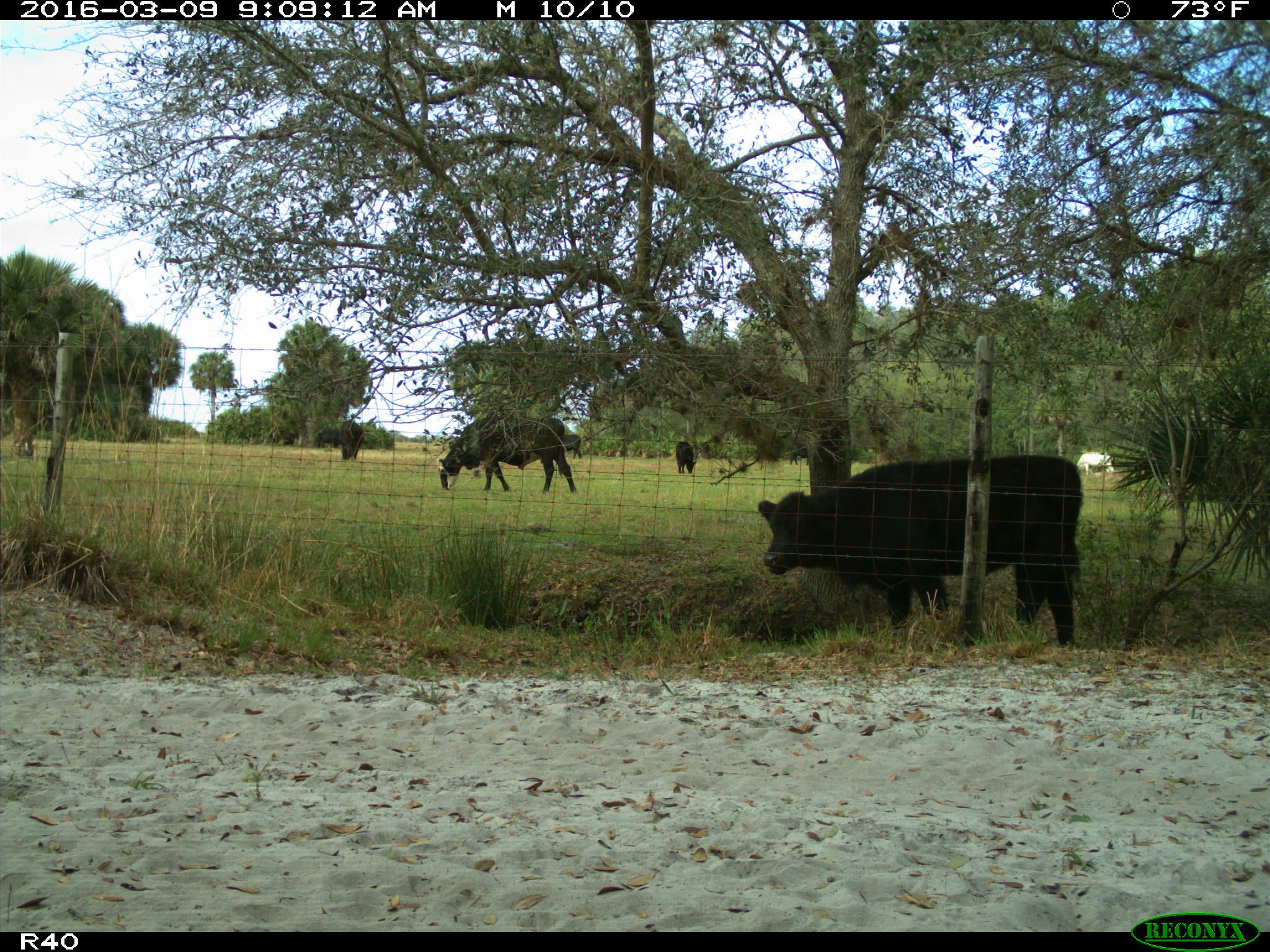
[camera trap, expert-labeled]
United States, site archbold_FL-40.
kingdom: Animalia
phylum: Chordata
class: Mammalia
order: Artiodactyla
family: Bovidae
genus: Bos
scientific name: Bos taurus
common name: domestic cow